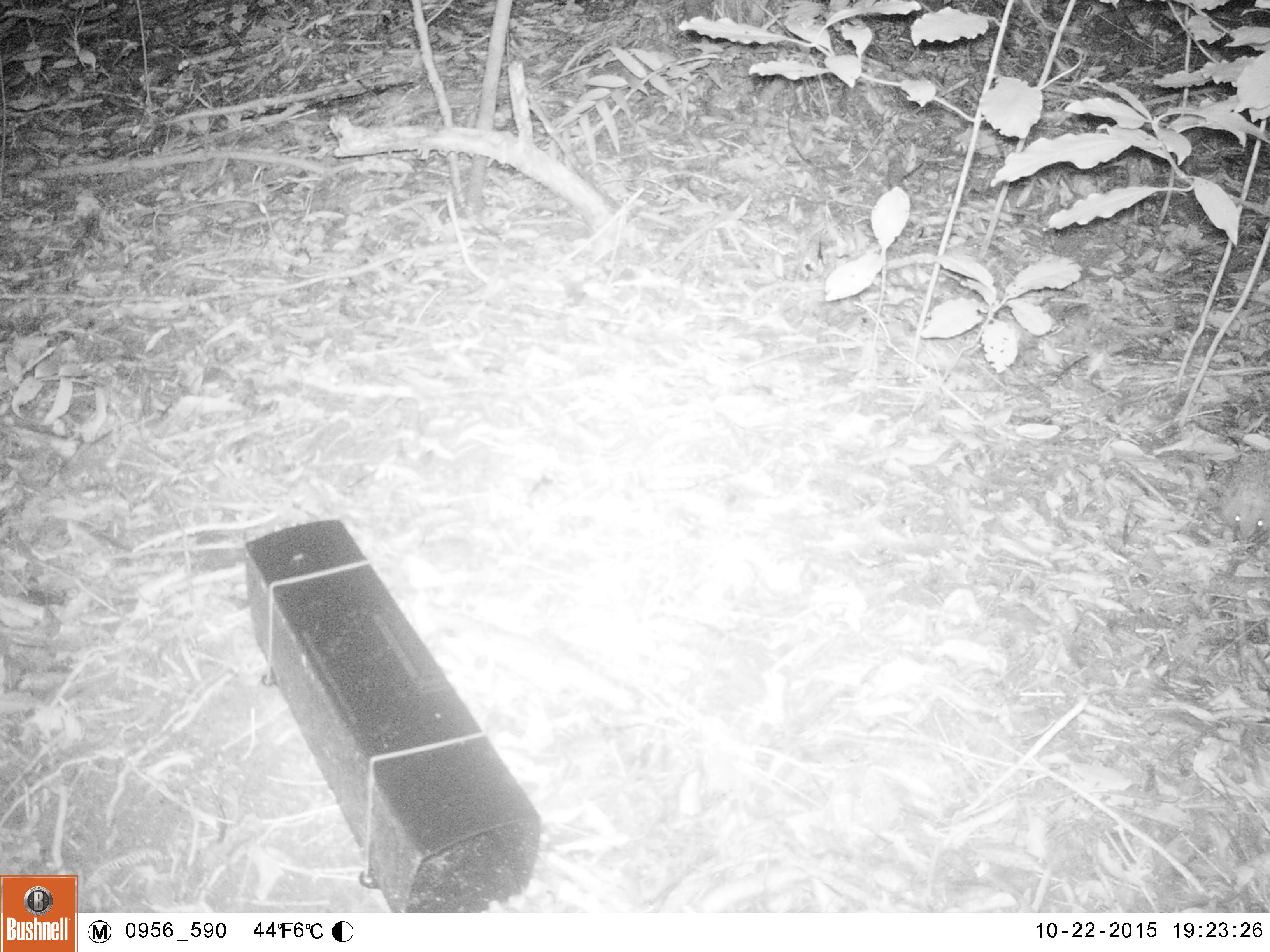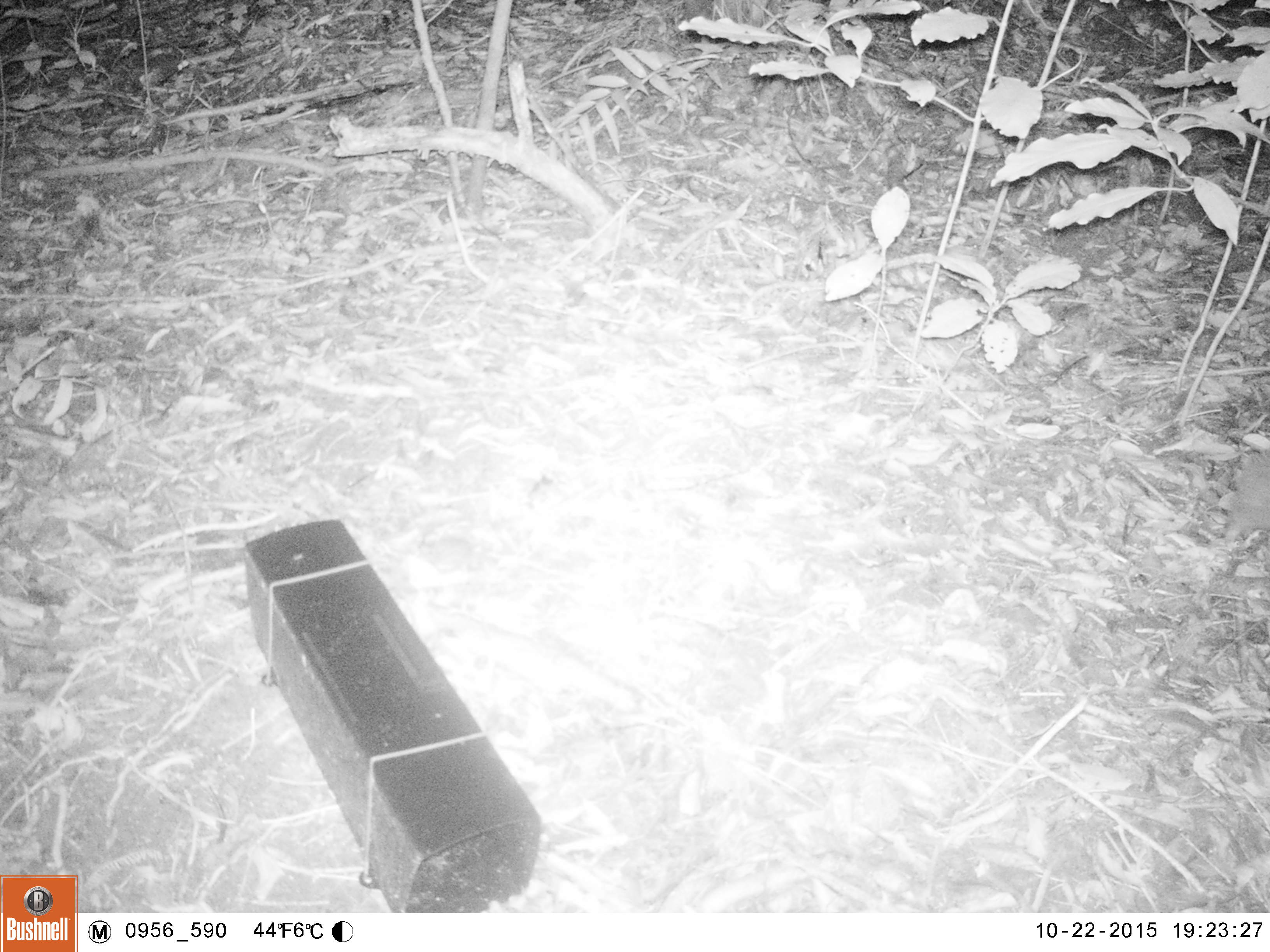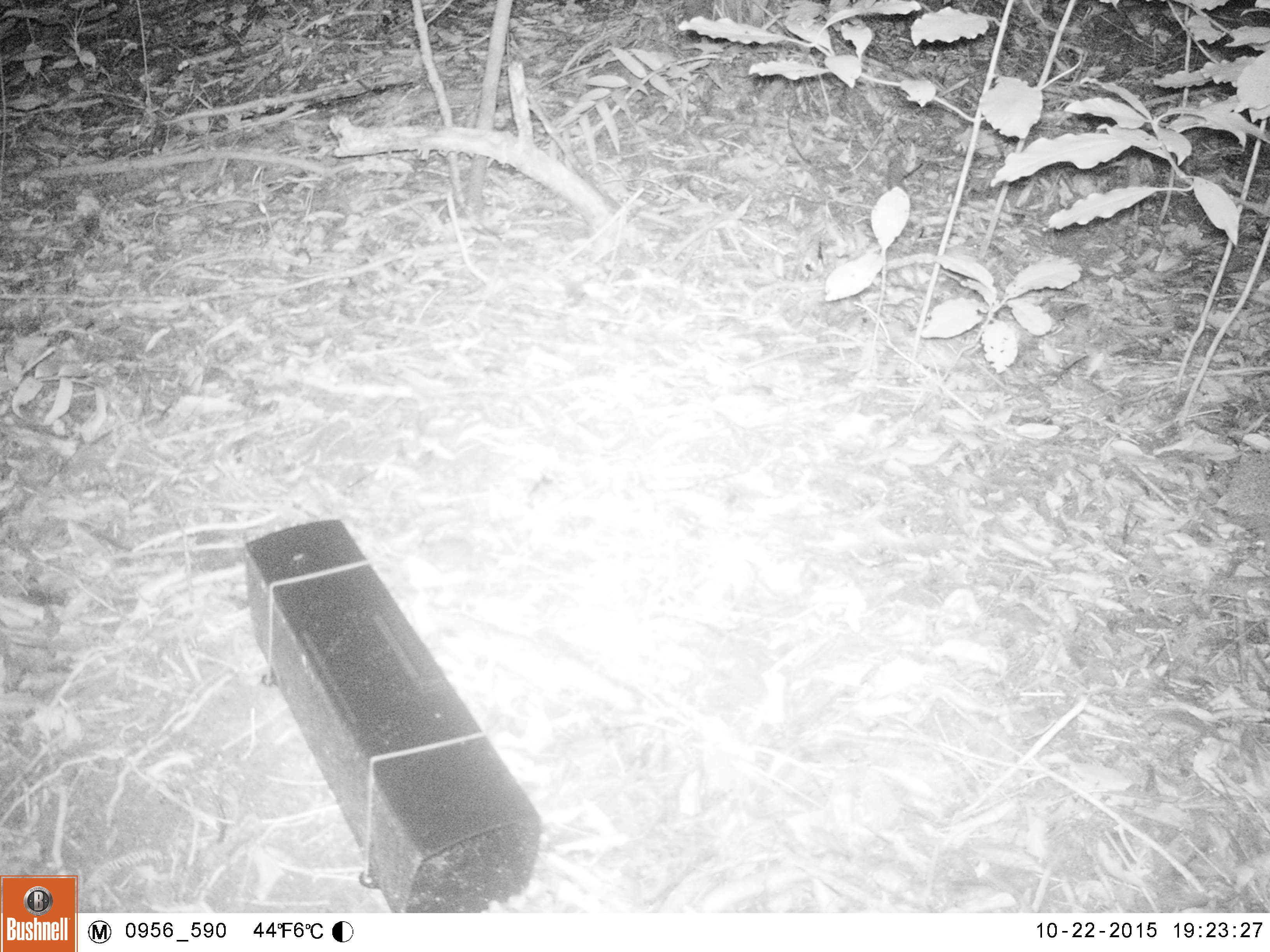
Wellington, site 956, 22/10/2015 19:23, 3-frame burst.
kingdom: Animalia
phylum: Chordata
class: Mammalia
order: Eulipotyphla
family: Erinaceidae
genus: Erinaceus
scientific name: Erinaceus europaeus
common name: hedgehog